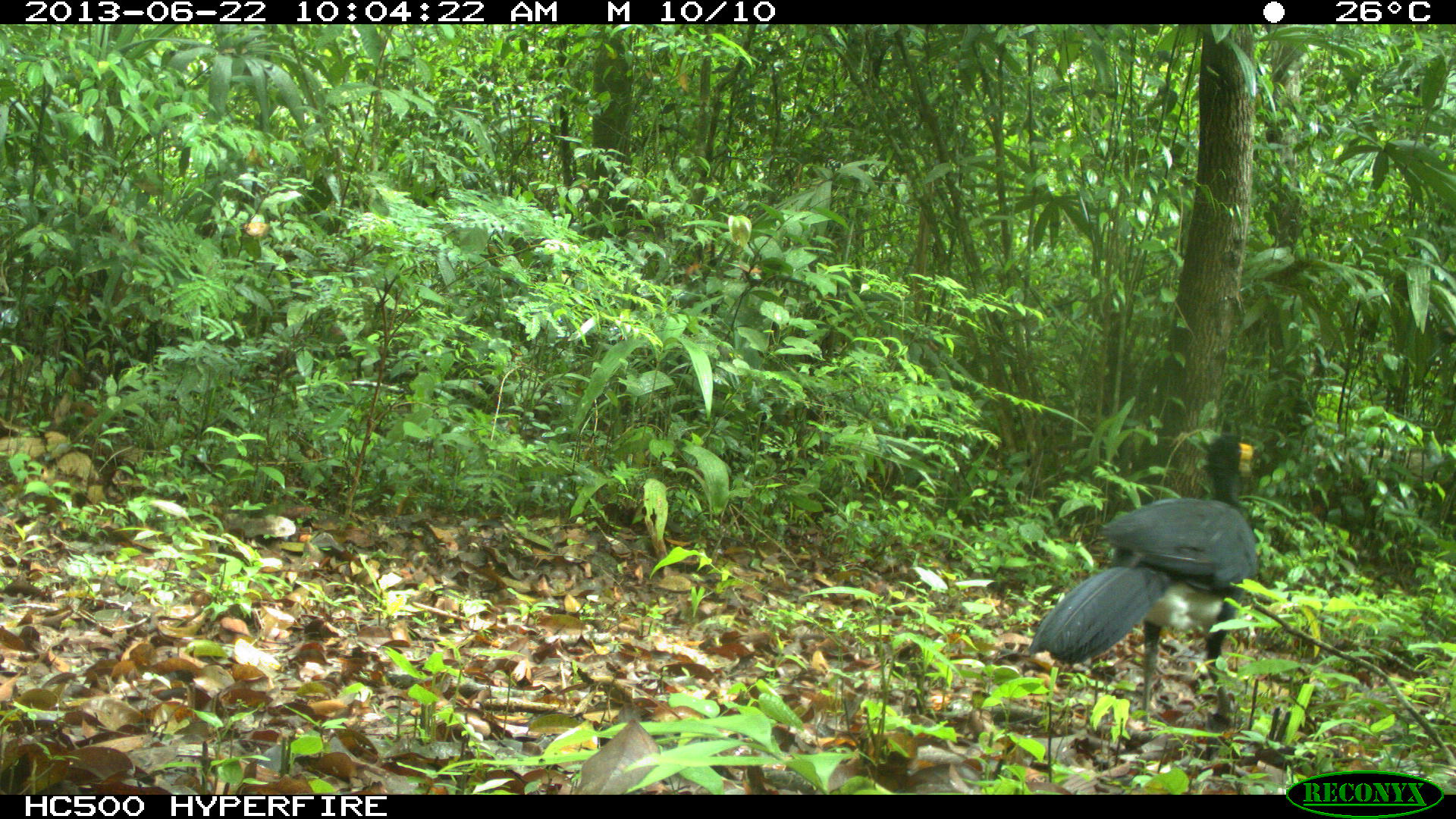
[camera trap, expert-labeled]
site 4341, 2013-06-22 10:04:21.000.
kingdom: Animalia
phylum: Chordata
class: Aves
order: Galliformes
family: Cracidae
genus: Crax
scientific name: Crax rubra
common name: great curassow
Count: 1.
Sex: male.